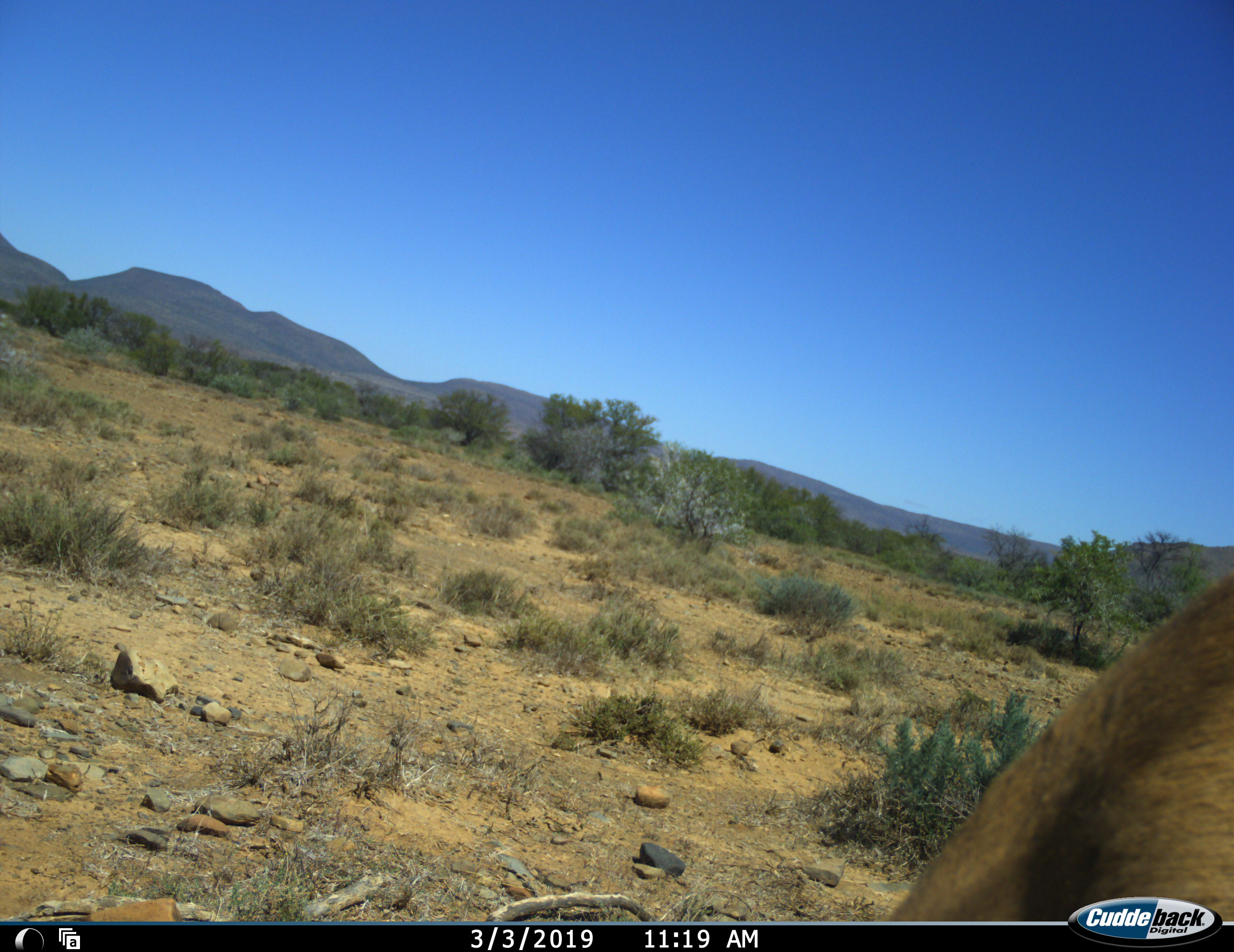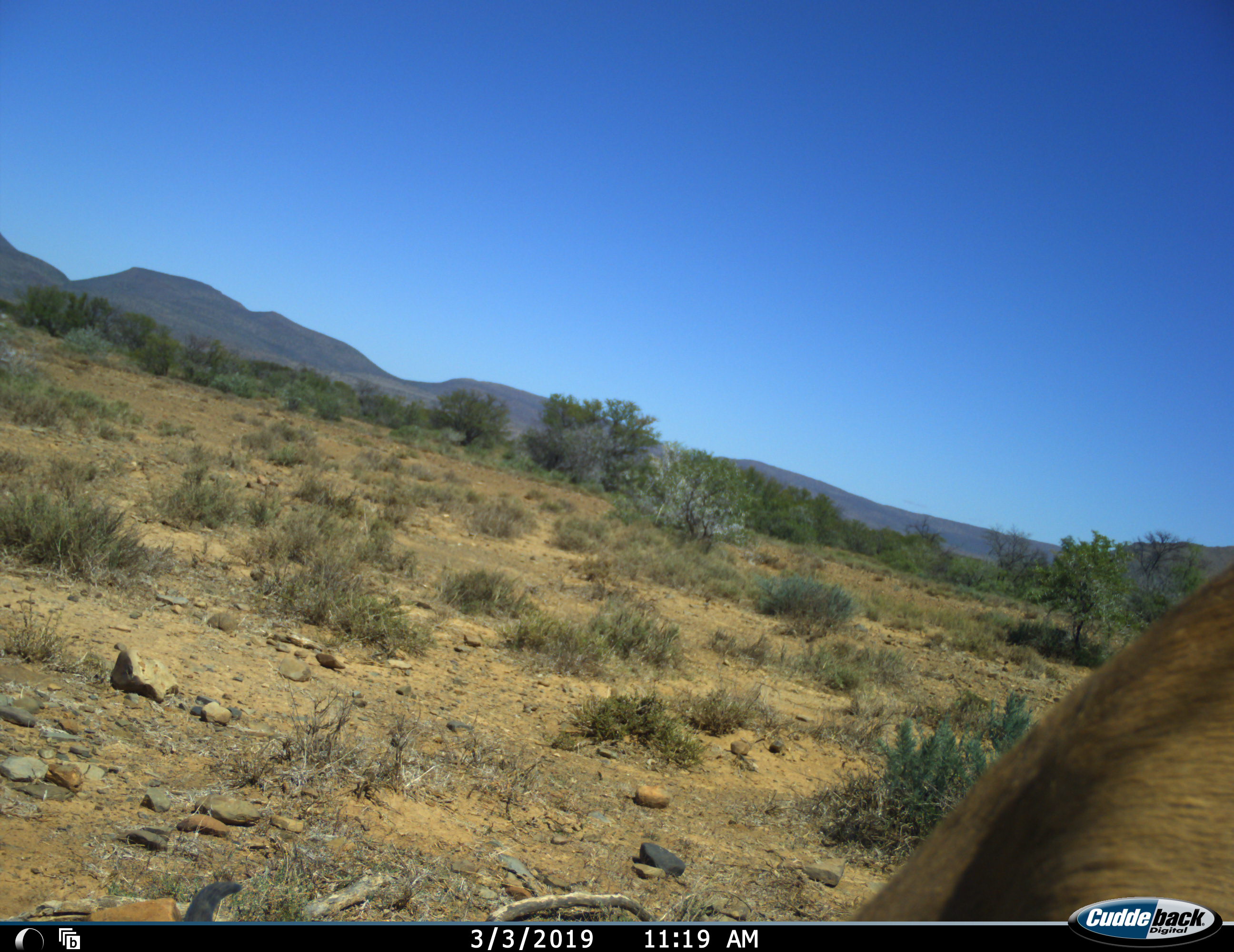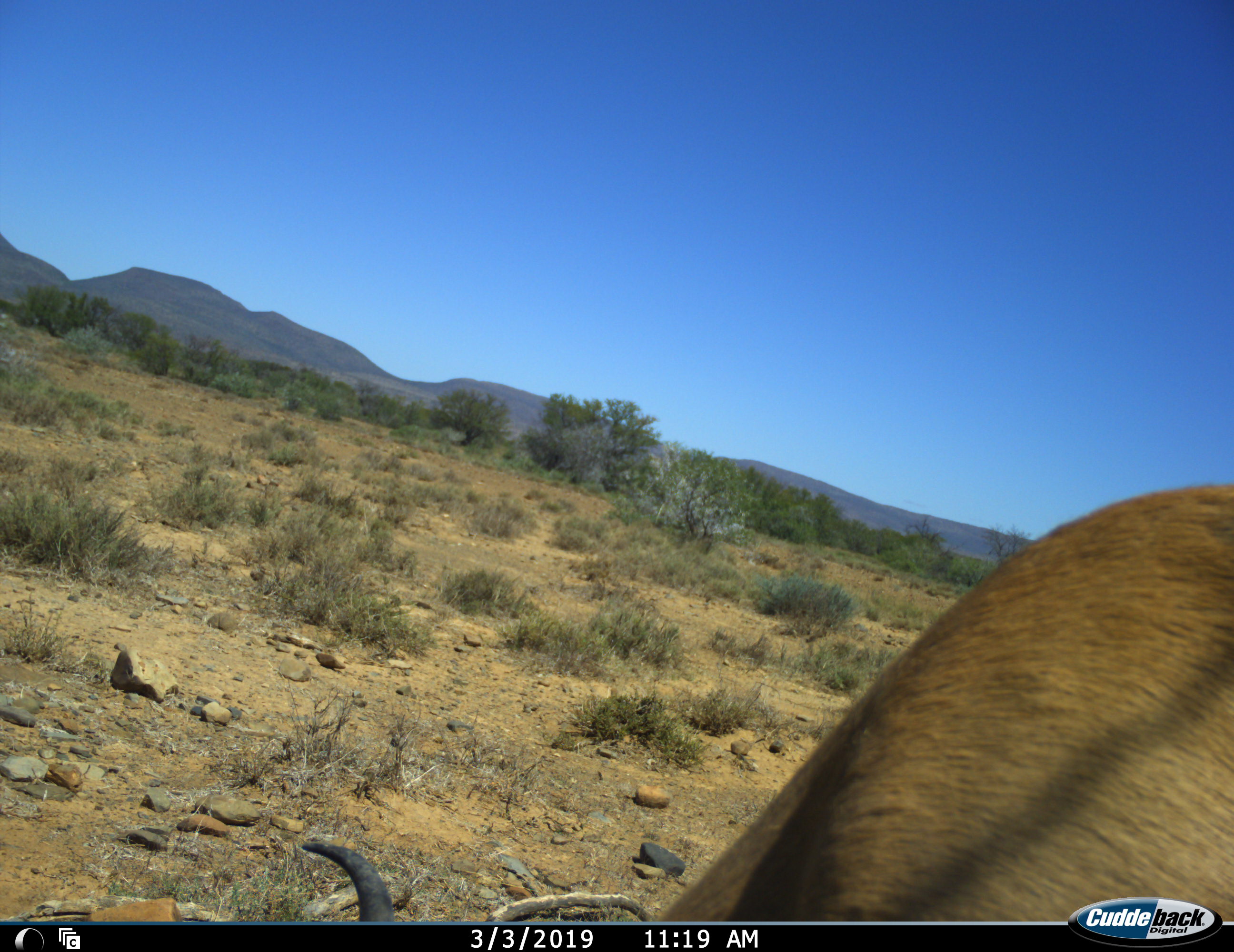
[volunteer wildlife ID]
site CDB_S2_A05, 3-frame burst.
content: unidentified animal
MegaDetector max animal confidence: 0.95